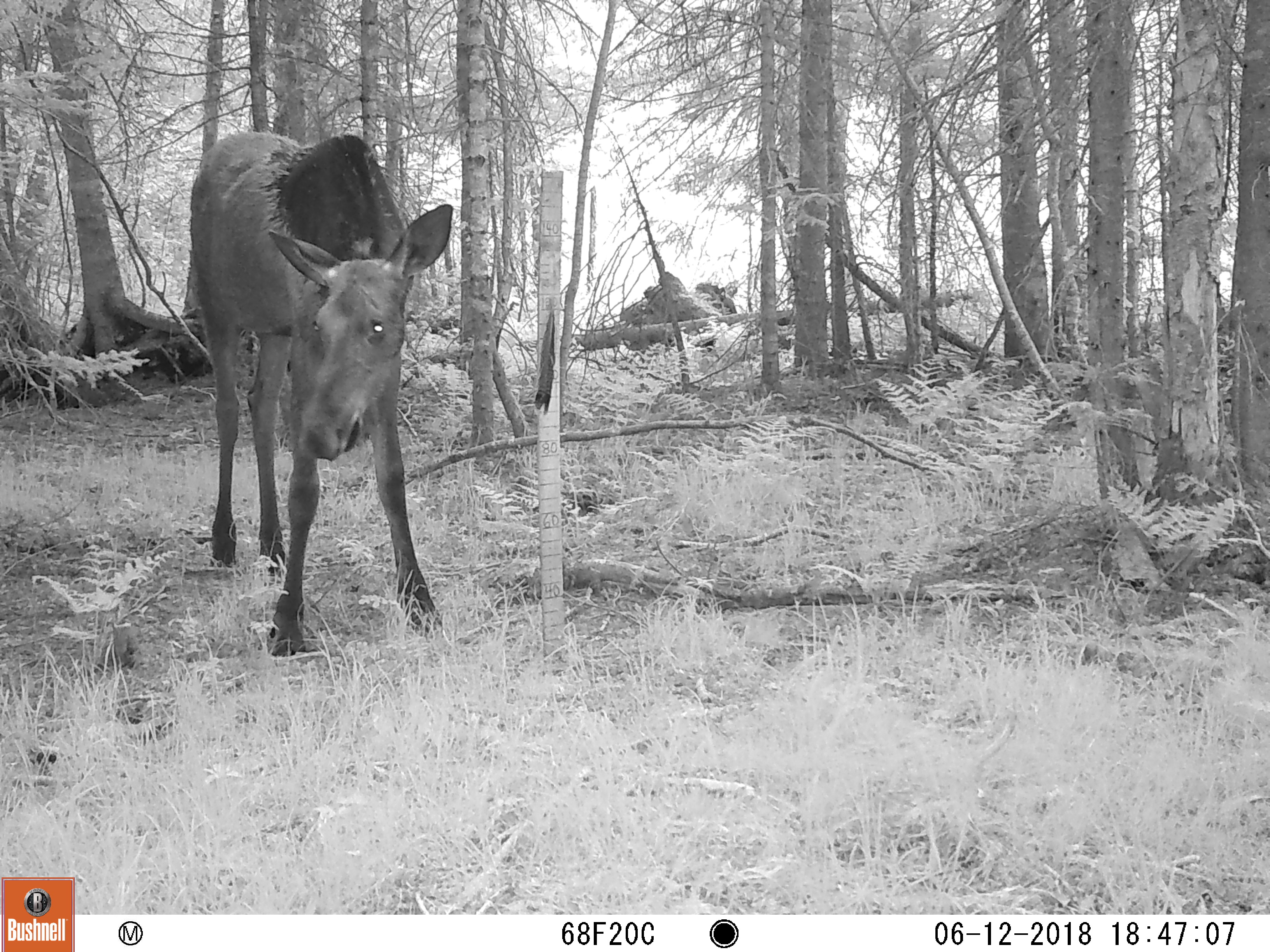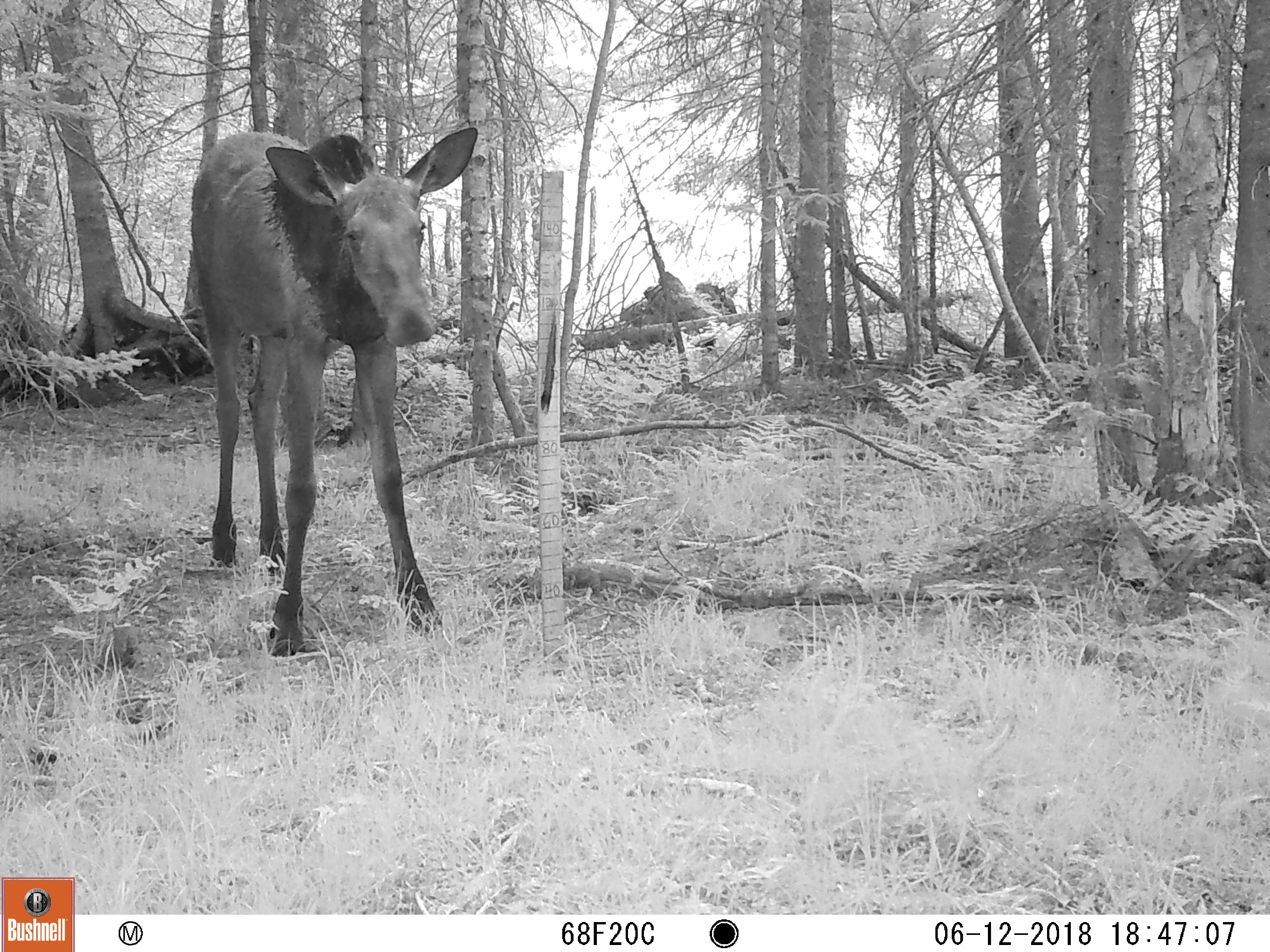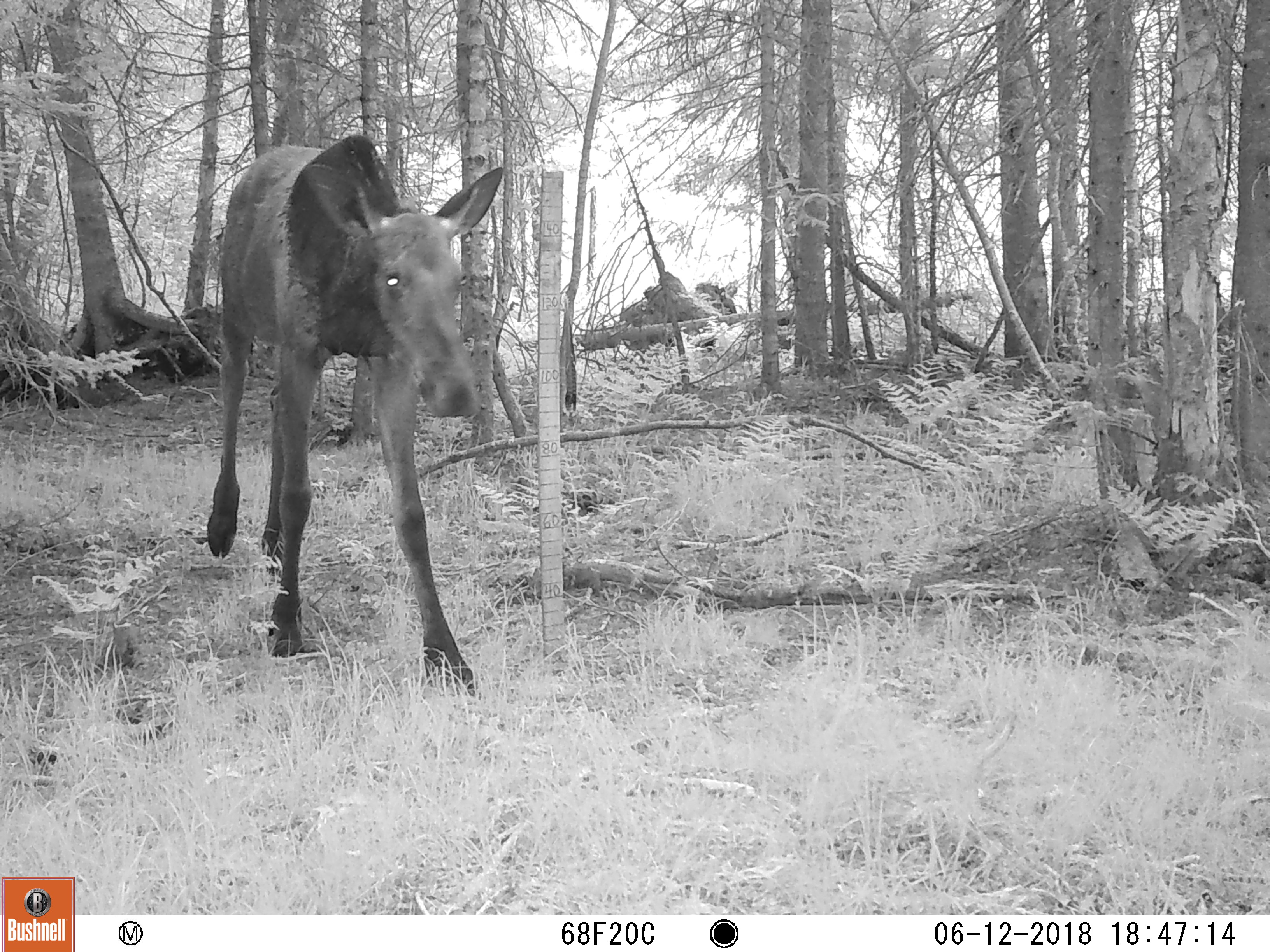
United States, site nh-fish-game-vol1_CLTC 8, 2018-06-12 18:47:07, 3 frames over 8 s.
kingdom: Animalia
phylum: Chordata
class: Mammalia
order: Artiodactyla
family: Cervidae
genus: Alces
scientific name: Alces alces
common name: moose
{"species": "moose (Alces alces)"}